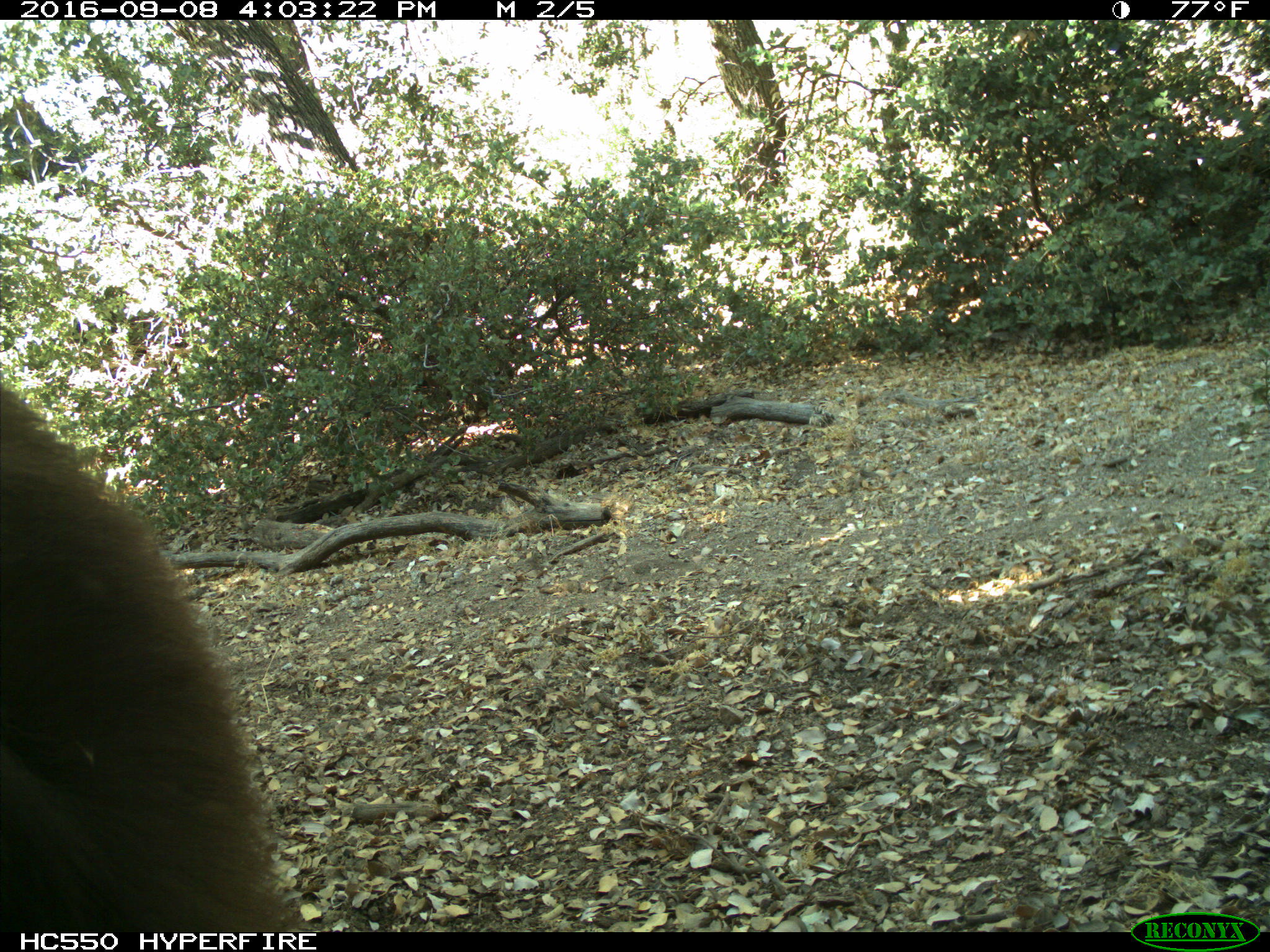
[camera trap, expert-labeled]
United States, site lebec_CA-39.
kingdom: Animalia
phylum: Chordata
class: Mammalia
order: Carnivora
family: Ursidae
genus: Ursus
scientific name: Ursus americanus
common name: american black bear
Ursus americanus (american black bear).